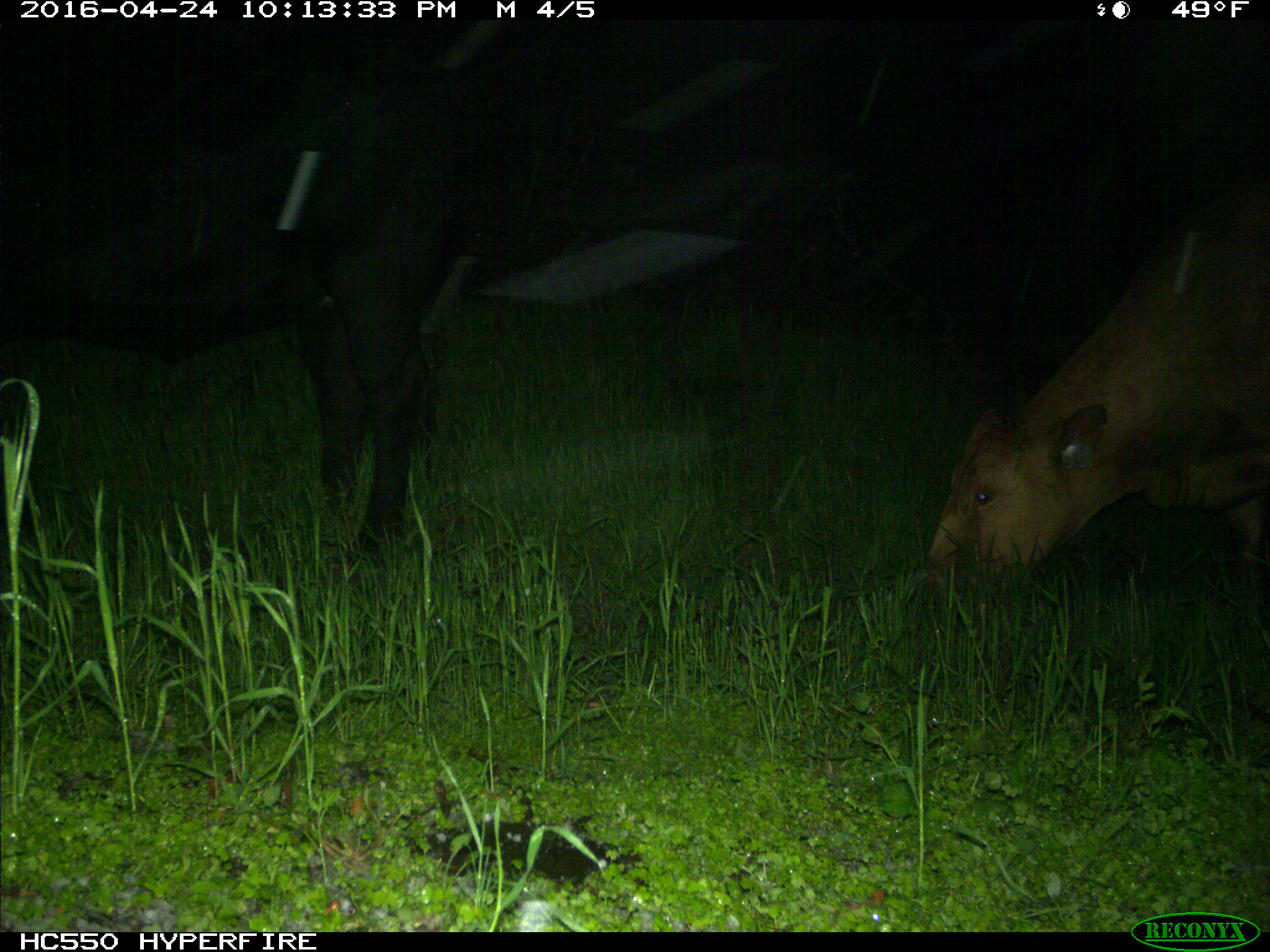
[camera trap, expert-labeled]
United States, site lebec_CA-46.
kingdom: Animalia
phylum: Chordata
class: Mammalia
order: Artiodactyla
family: Bovidae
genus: Bos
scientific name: Bos taurus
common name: domestic cow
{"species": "Bos taurus (domestic cow)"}